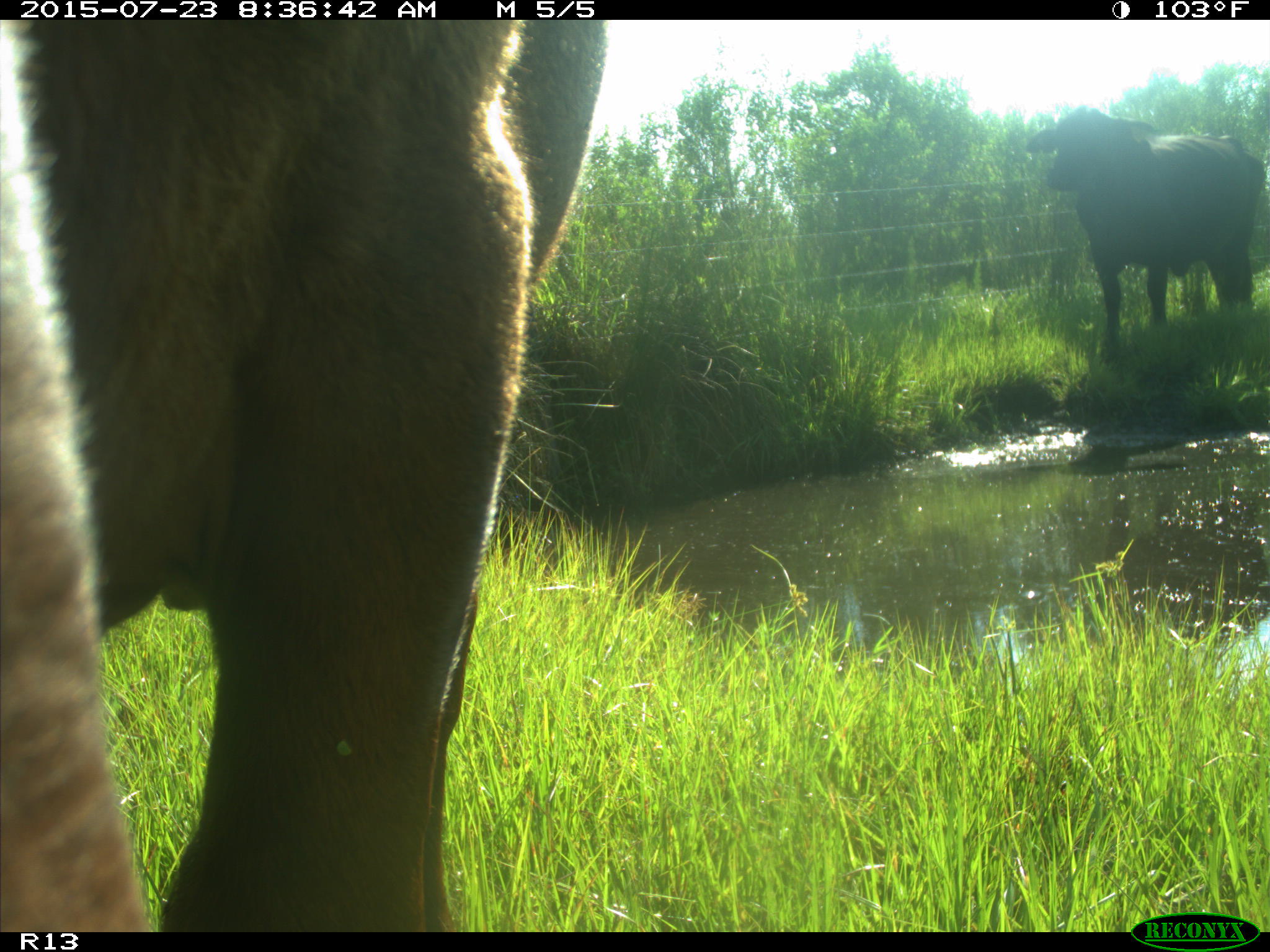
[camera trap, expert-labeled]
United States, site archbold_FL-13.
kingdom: Animalia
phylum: Chordata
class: Mammalia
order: Artiodactyla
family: Bovidae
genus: Bos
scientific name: Bos taurus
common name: domestic cow